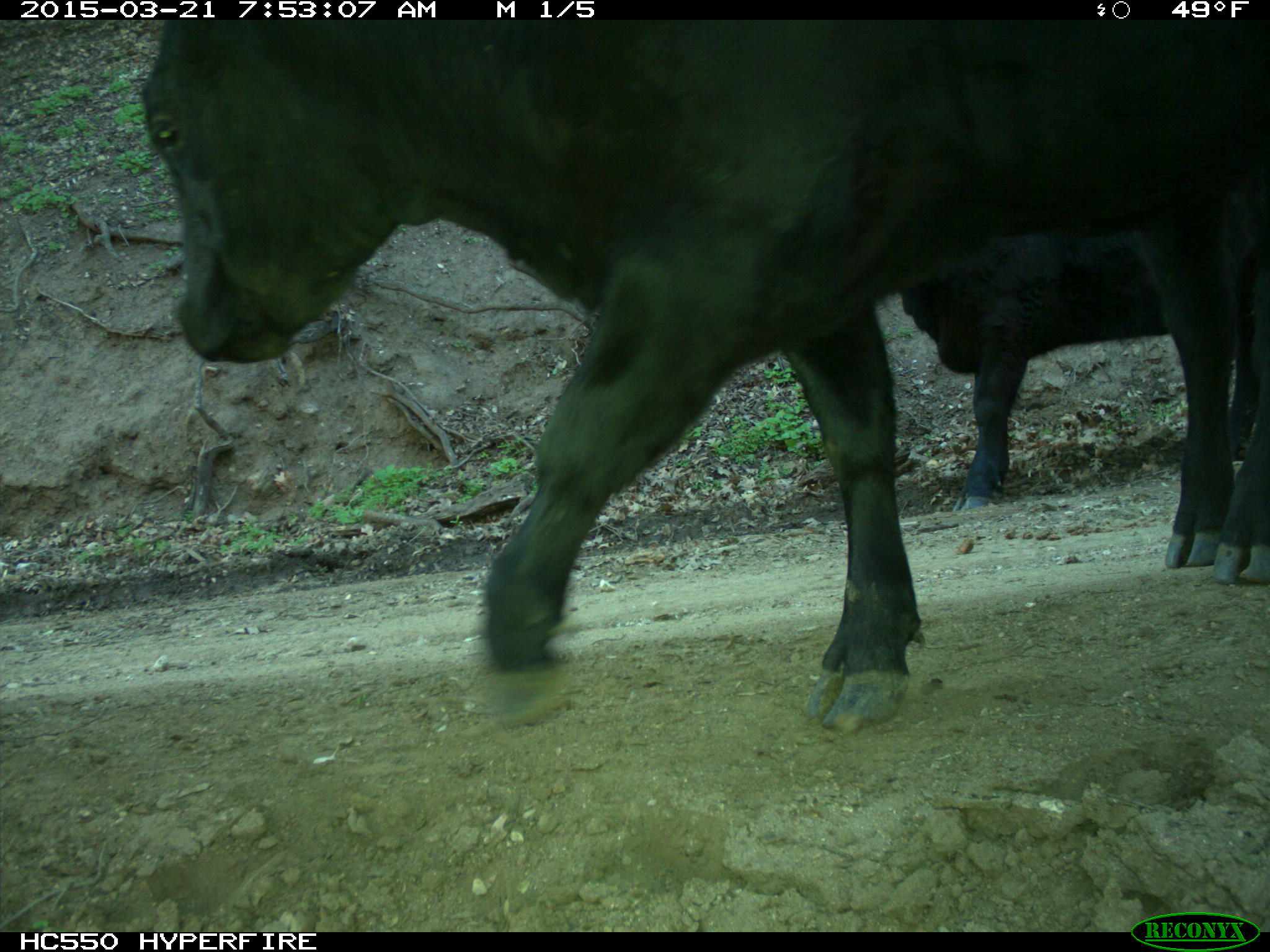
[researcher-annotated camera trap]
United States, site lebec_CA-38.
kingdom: Animalia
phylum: Chordata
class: Mammalia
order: Artiodactyla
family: Bovidae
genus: Bos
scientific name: Bos taurus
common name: domestic cow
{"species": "Bos taurus (domestic cow)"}